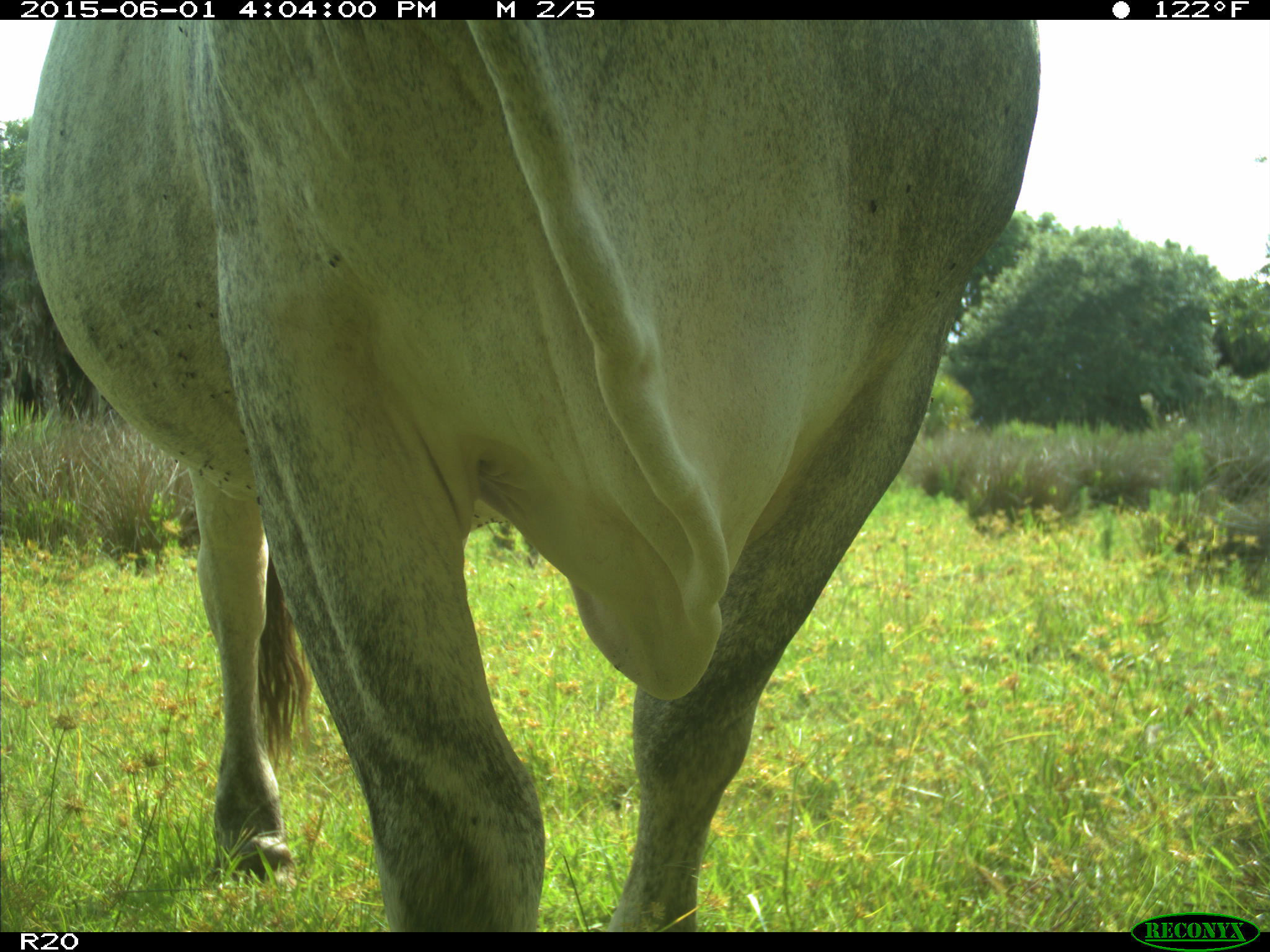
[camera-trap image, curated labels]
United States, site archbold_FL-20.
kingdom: Animalia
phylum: Chordata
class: Mammalia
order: Artiodactyla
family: Bovidae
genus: Bos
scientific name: Bos taurus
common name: domestic cow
Bos taurus (domestic cow).